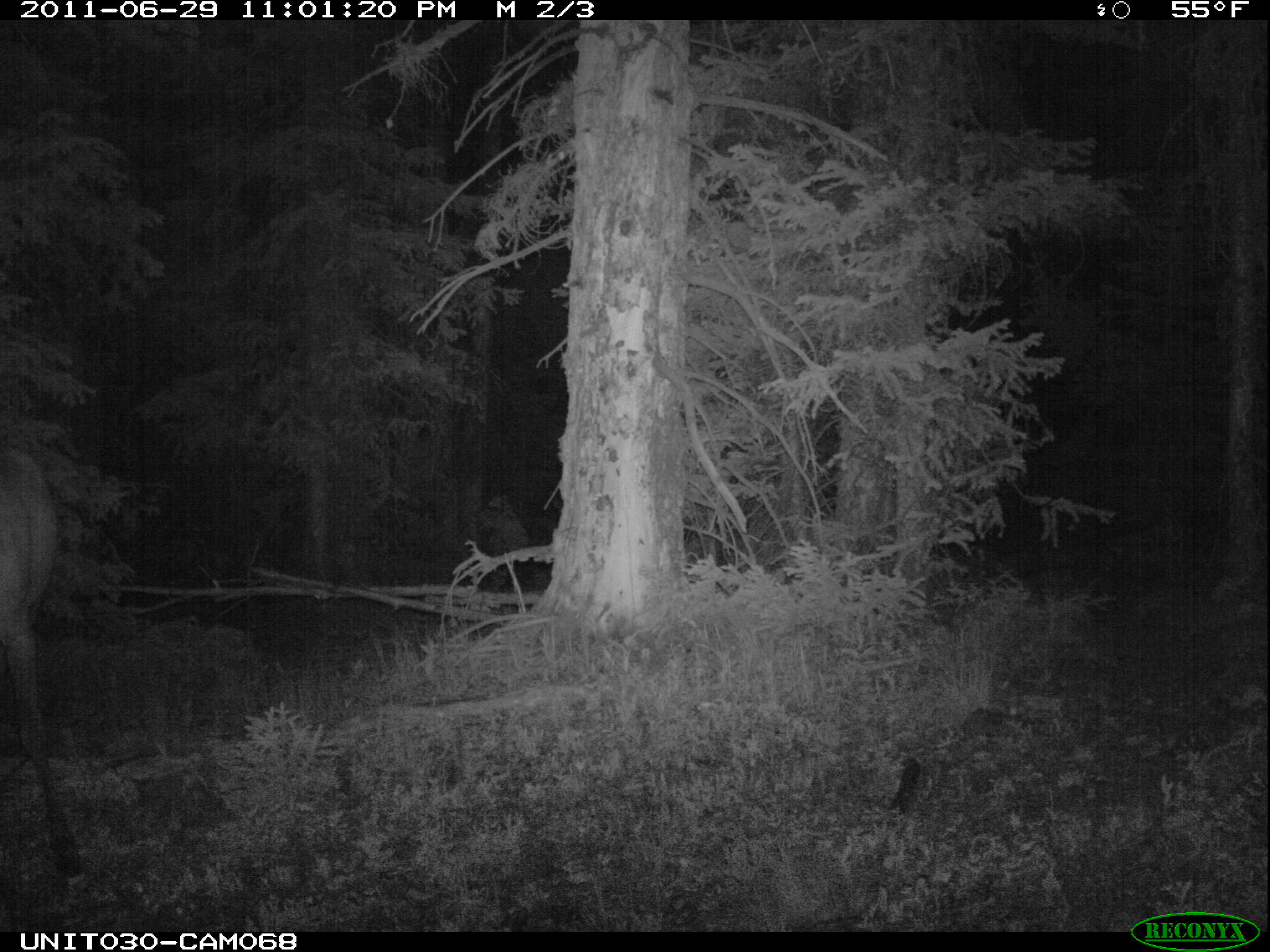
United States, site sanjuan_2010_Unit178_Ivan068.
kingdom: Animalia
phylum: Chordata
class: Mammalia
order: Artiodactyla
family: Cervidae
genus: Cervus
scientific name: Cervus elaphus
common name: red deer